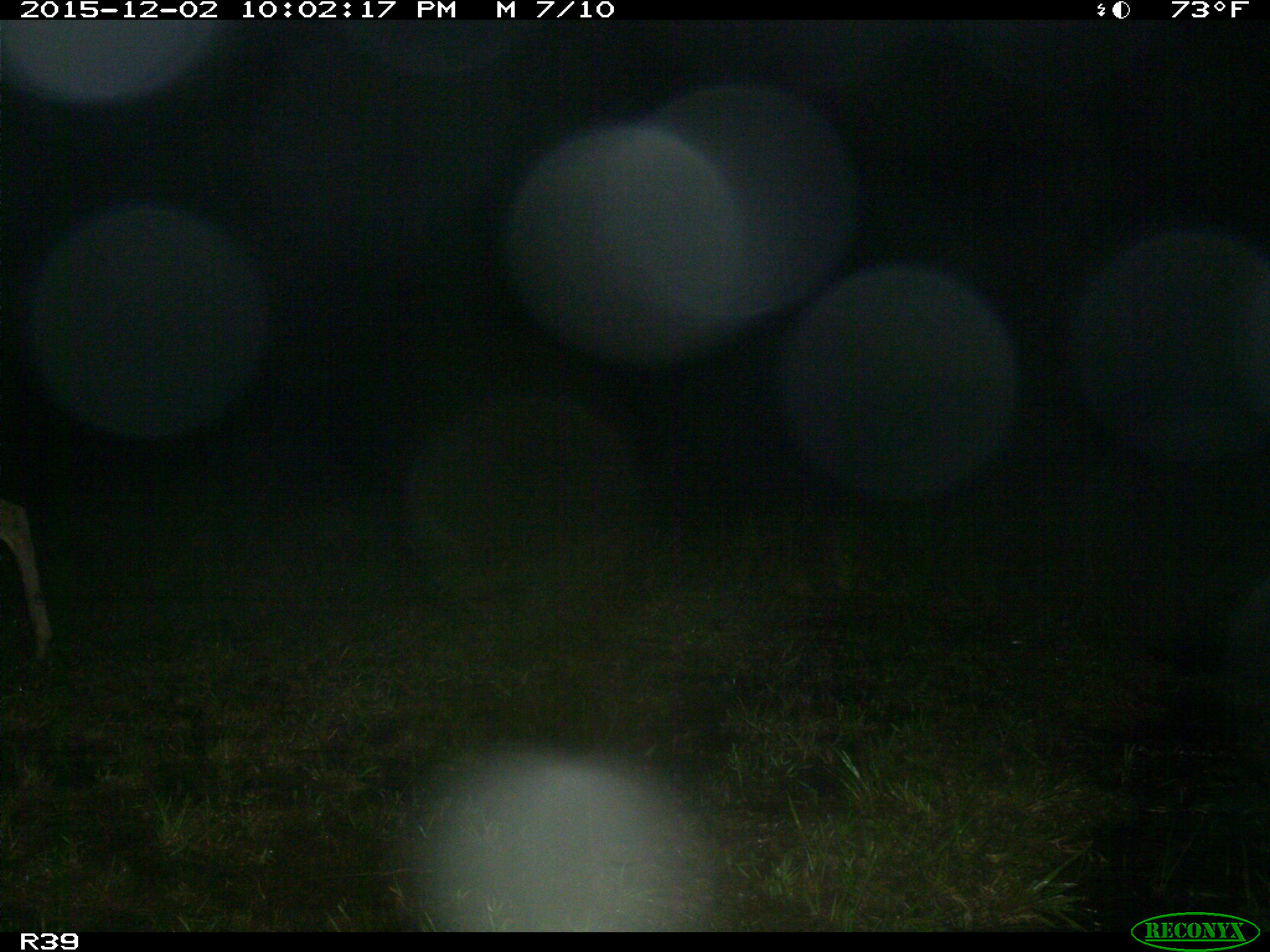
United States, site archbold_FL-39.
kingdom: Animalia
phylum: Chordata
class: Mammalia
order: Artiodactyla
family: Cervidae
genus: Odocoileus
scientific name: Odocoileus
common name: deer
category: unidentified deer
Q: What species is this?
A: Unidentified deer (deer) (Odocoileus).